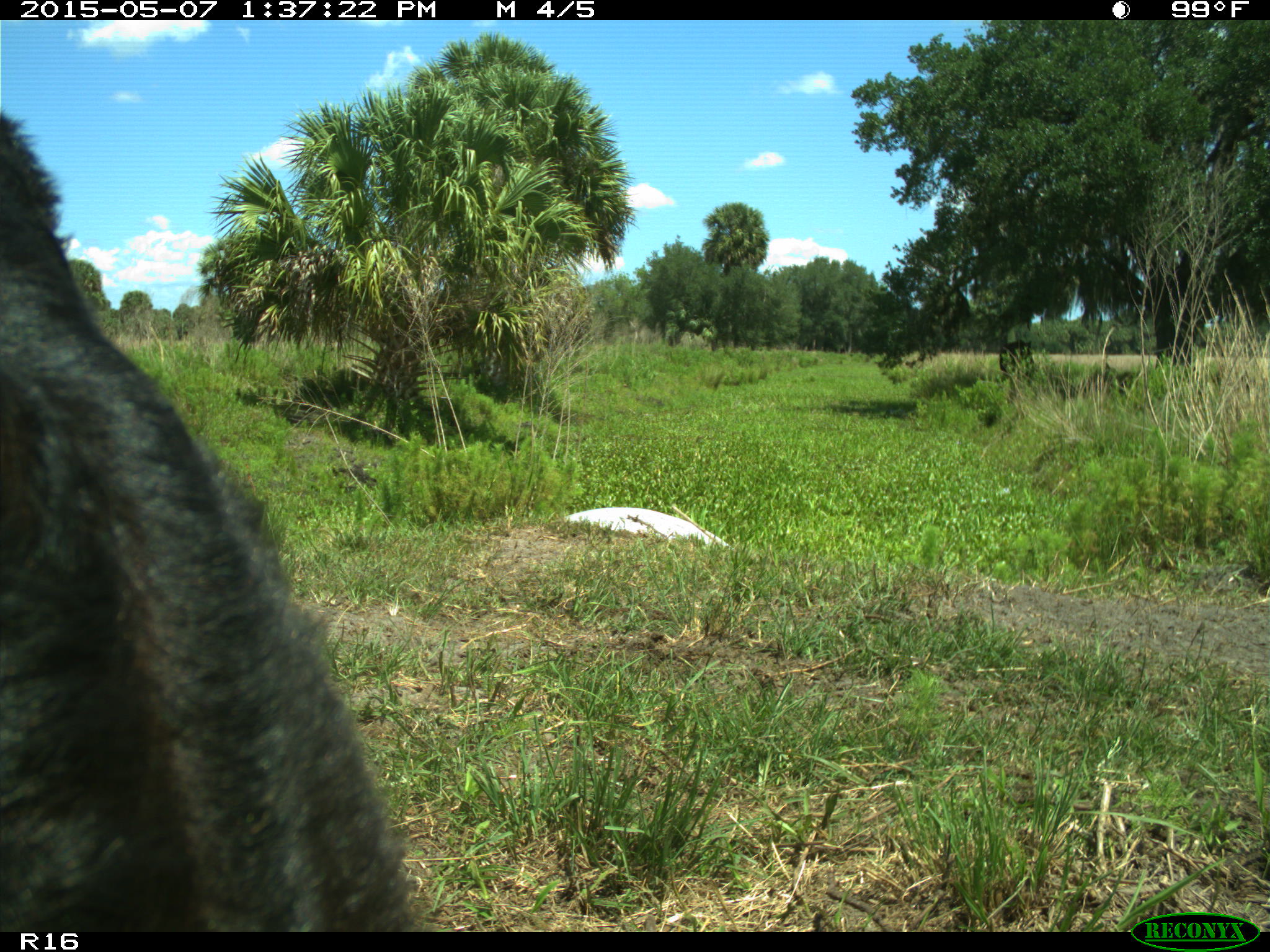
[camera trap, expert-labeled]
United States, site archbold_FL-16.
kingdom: Animalia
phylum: Chordata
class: Mammalia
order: Artiodactyla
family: Suidae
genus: Sus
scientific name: Sus scrofa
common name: wild boar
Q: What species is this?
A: Sus scrofa (wild boar).